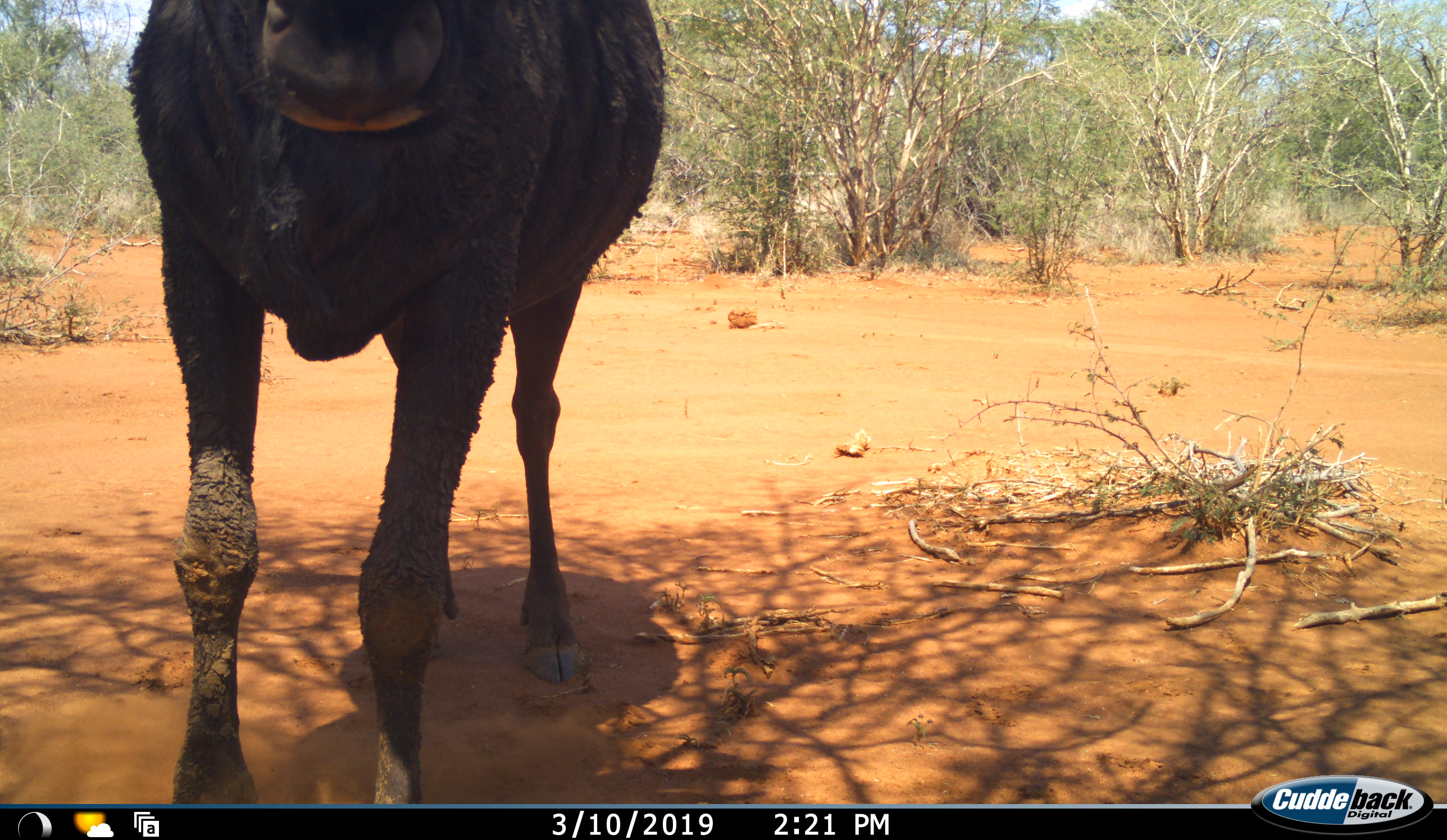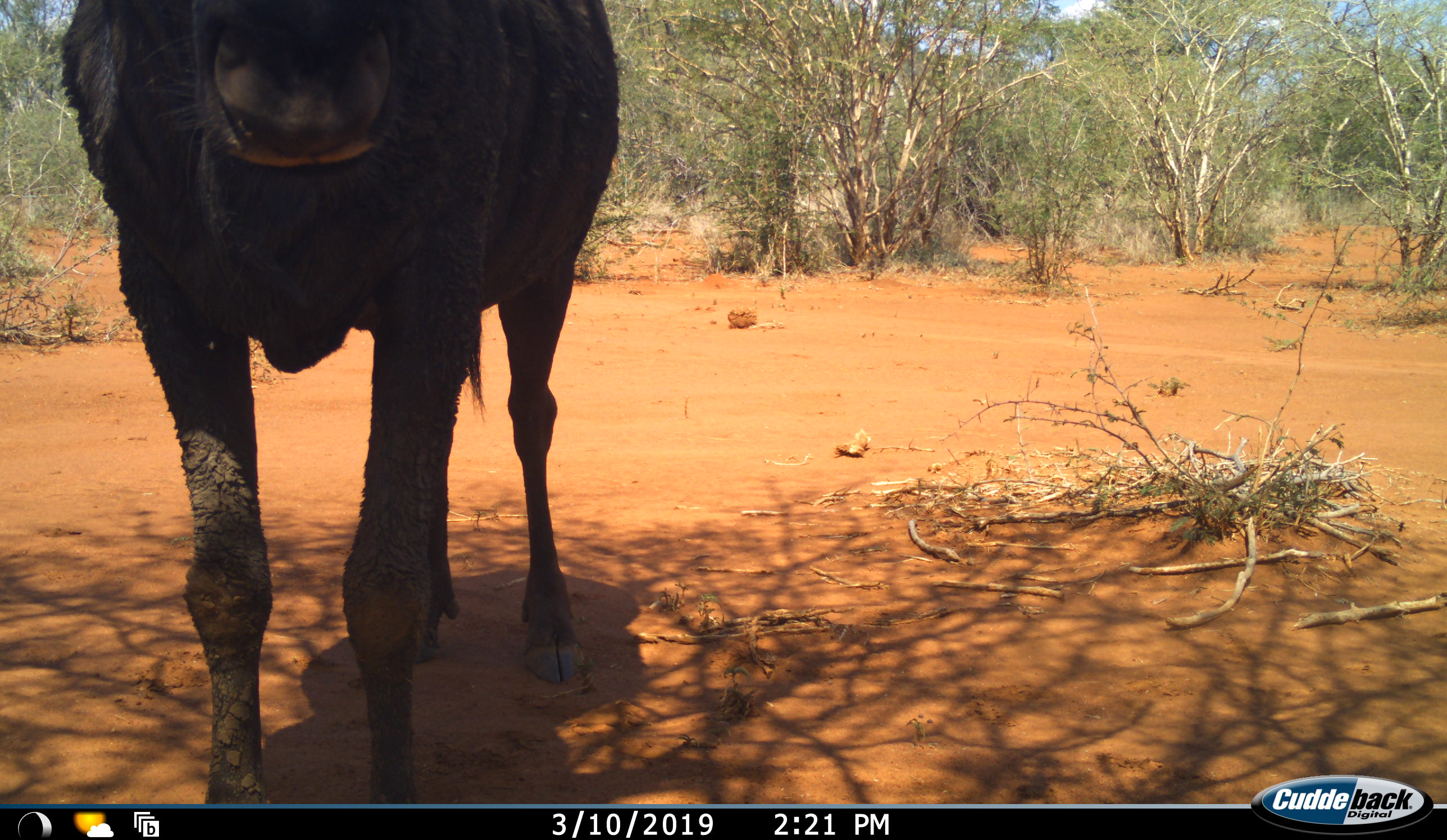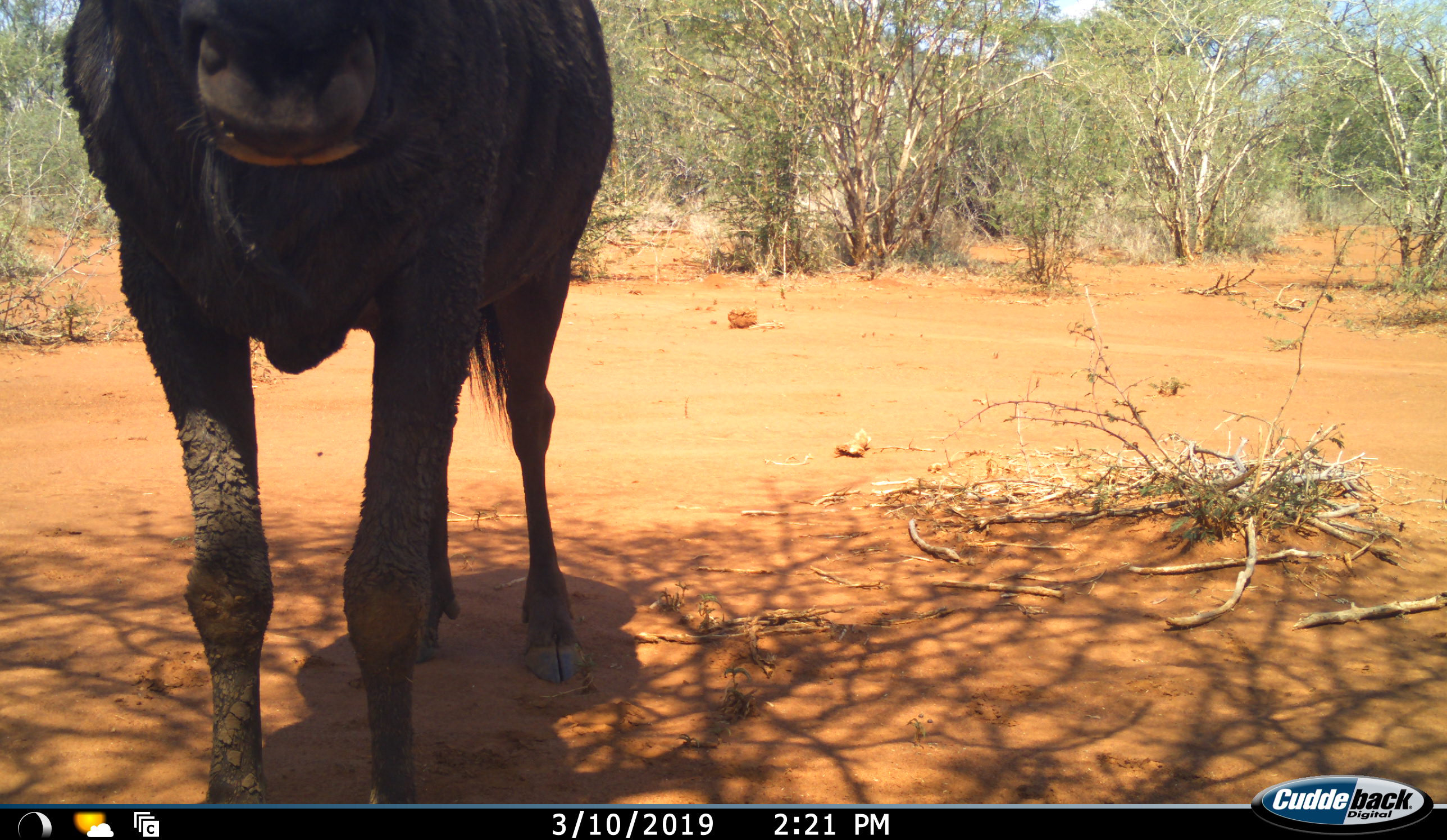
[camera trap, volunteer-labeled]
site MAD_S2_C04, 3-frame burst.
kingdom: Animalia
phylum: Chordata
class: Mammalia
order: Artiodactyla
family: Bovidae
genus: Connochaetes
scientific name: Connochaetes taurinus taurinus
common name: blue wildebeest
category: wildebeestblue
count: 1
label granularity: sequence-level